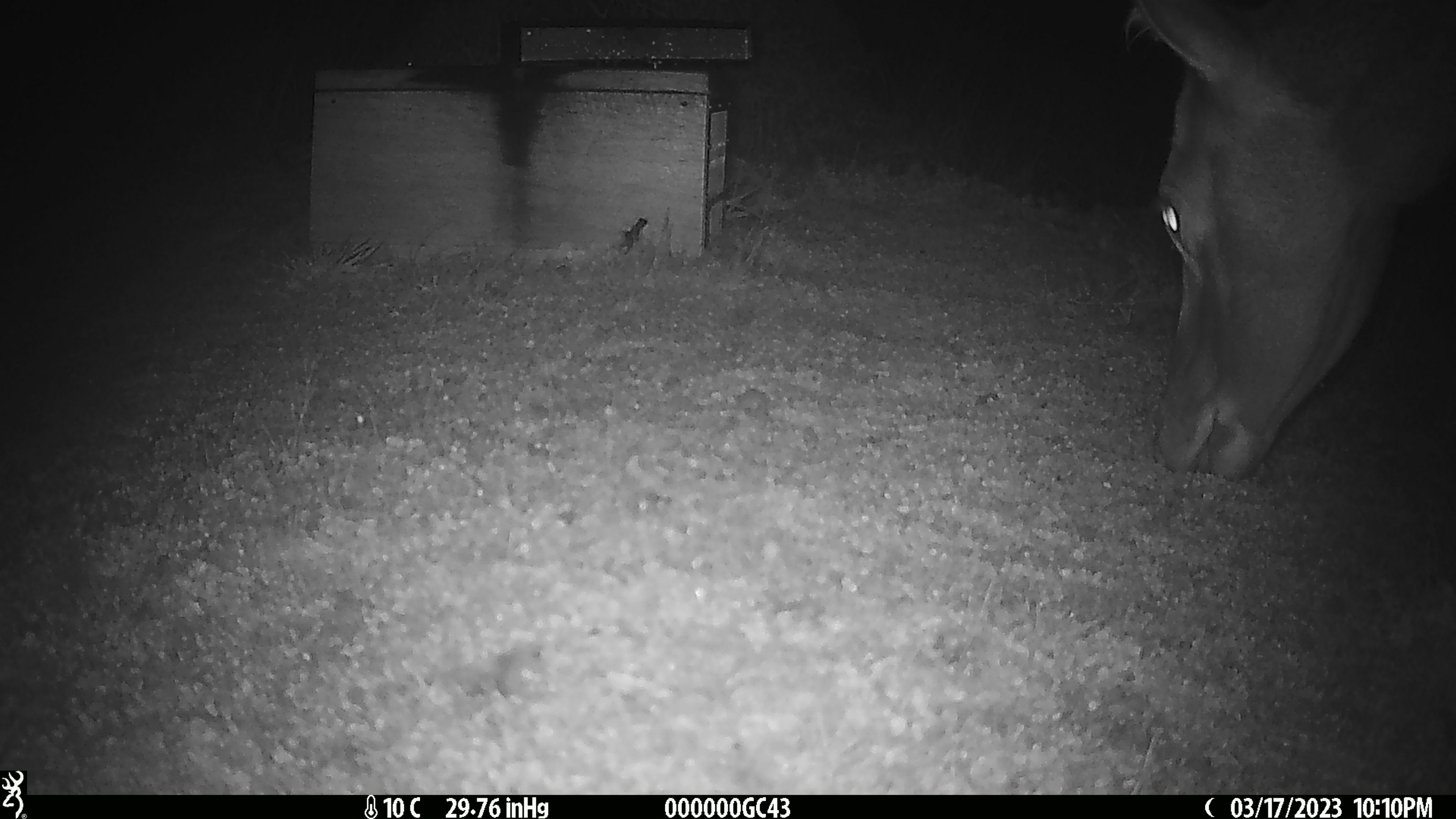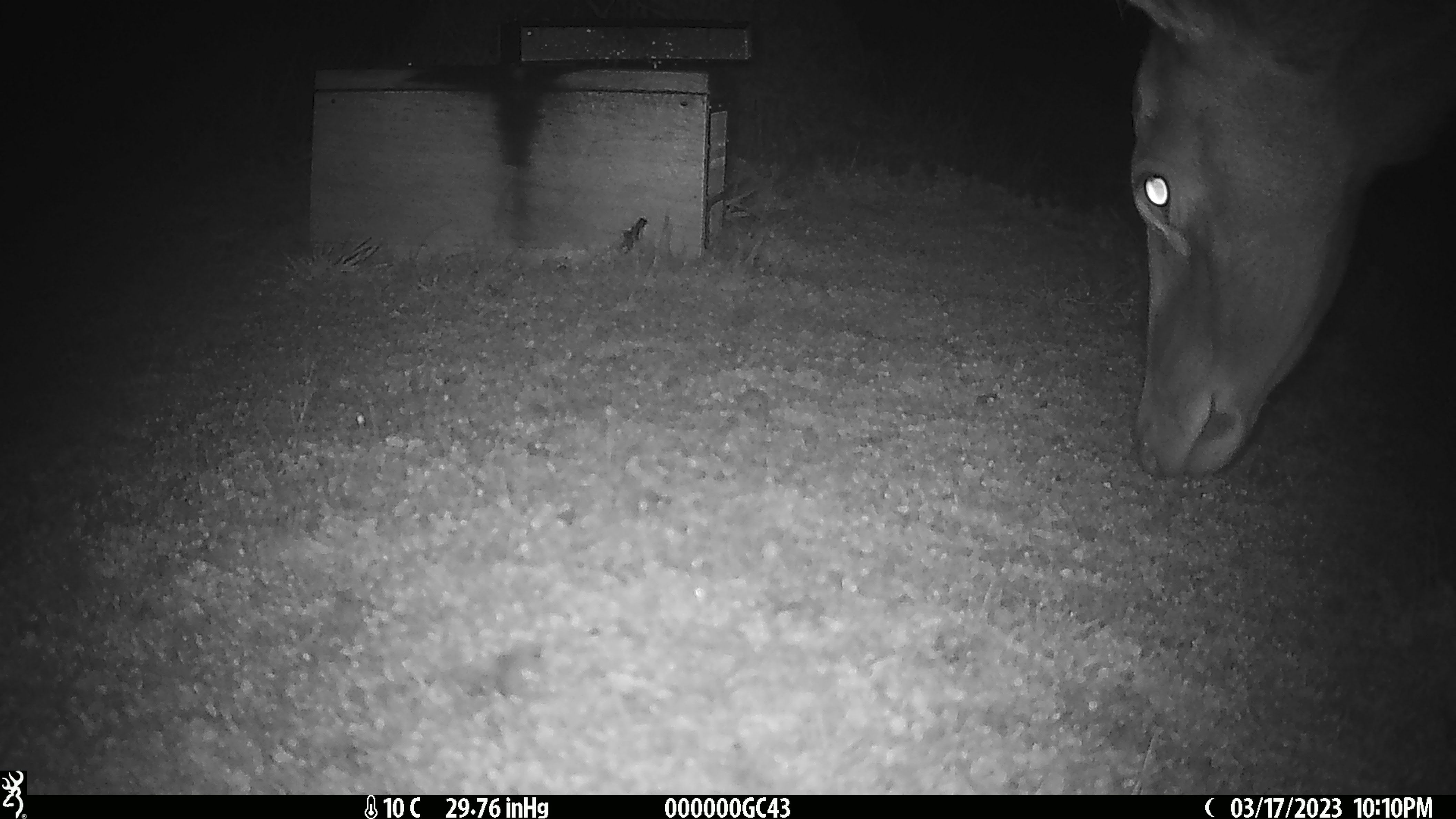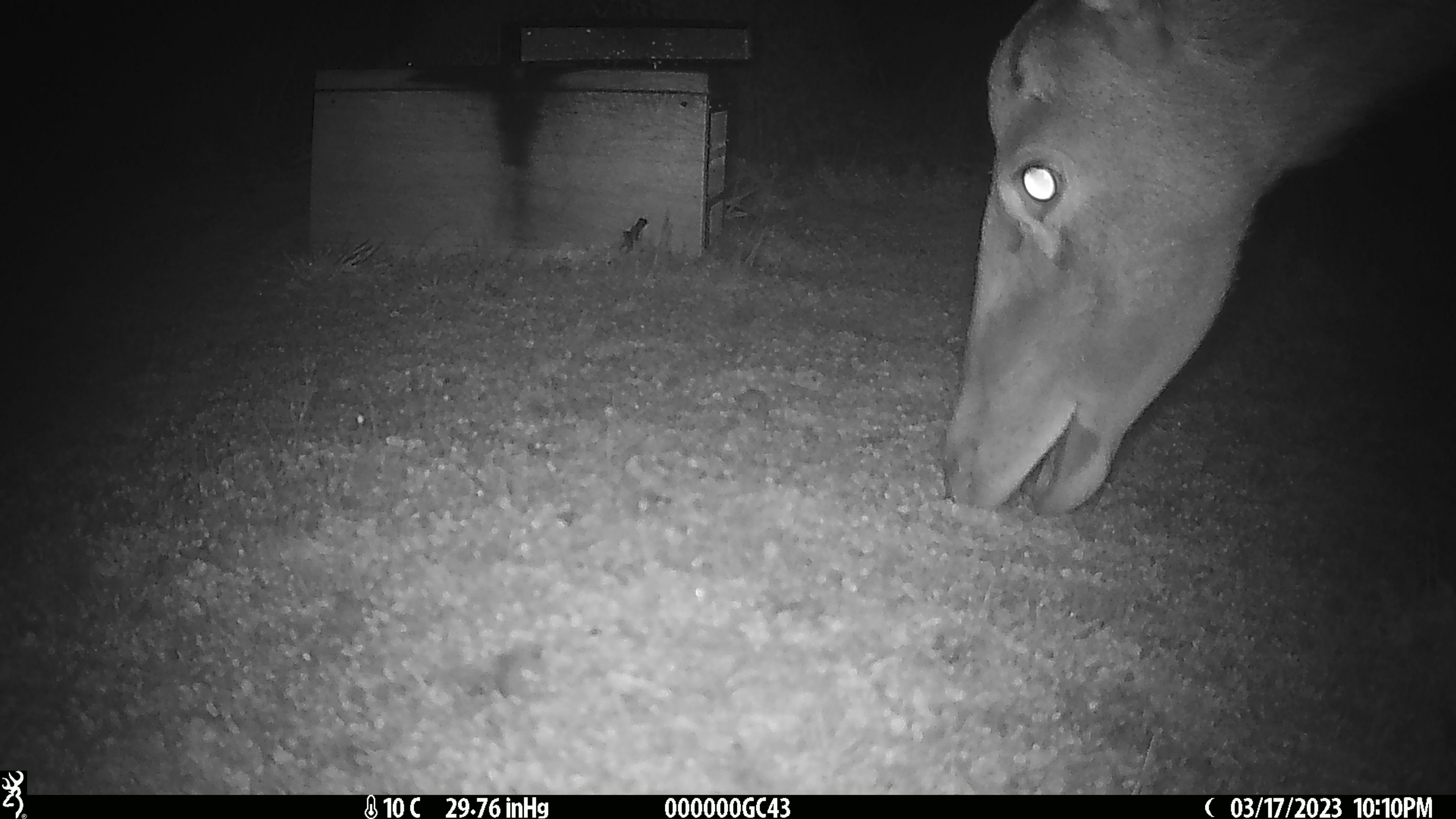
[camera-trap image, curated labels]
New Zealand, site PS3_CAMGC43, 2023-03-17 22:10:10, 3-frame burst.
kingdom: Animalia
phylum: Chordata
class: Mammalia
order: Artiodactyla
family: Cervidae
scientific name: Cervidae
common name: deer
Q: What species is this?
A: Deer (Cervidae).